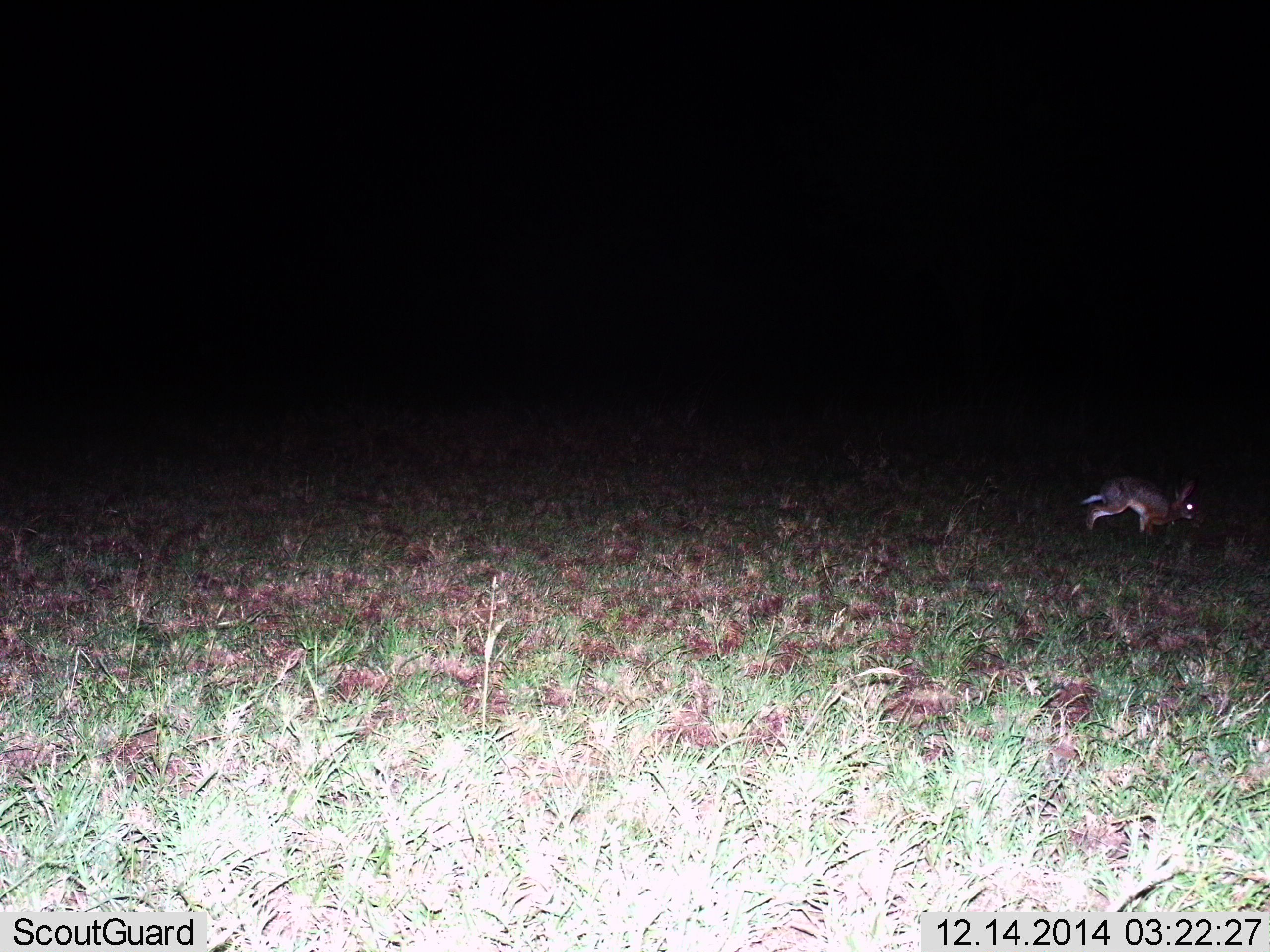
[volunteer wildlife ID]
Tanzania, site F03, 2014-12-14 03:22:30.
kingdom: Animalia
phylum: Chordata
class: Mammalia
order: Lagomorpha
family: Leporidae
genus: Lepus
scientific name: Lepus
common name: hare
Hare (Lepus), count 1. Behavior (volunteer vote fractions): standing 0%, resting 0%, moving 100%, interacting 0%. Young present (vote fraction): 0%. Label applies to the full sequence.